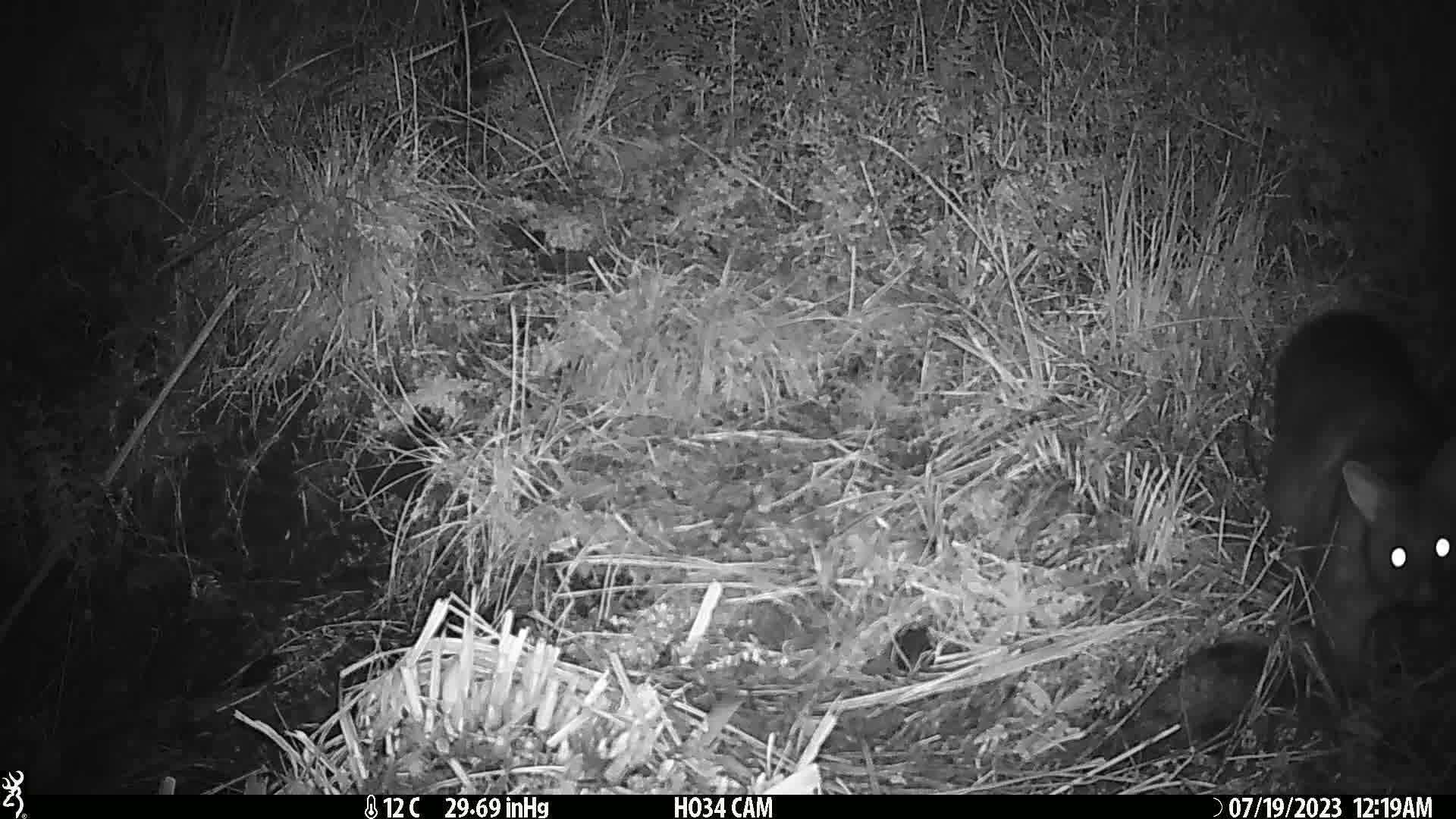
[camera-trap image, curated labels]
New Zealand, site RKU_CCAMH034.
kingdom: Animalia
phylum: Chordata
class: Mammalia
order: Diprotodontia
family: Phalangeridae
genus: Trichosurus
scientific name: Trichosurus vulpecula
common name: common brushtail possum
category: possum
Possum (common brushtail possum) (Trichosurus vulpecula).